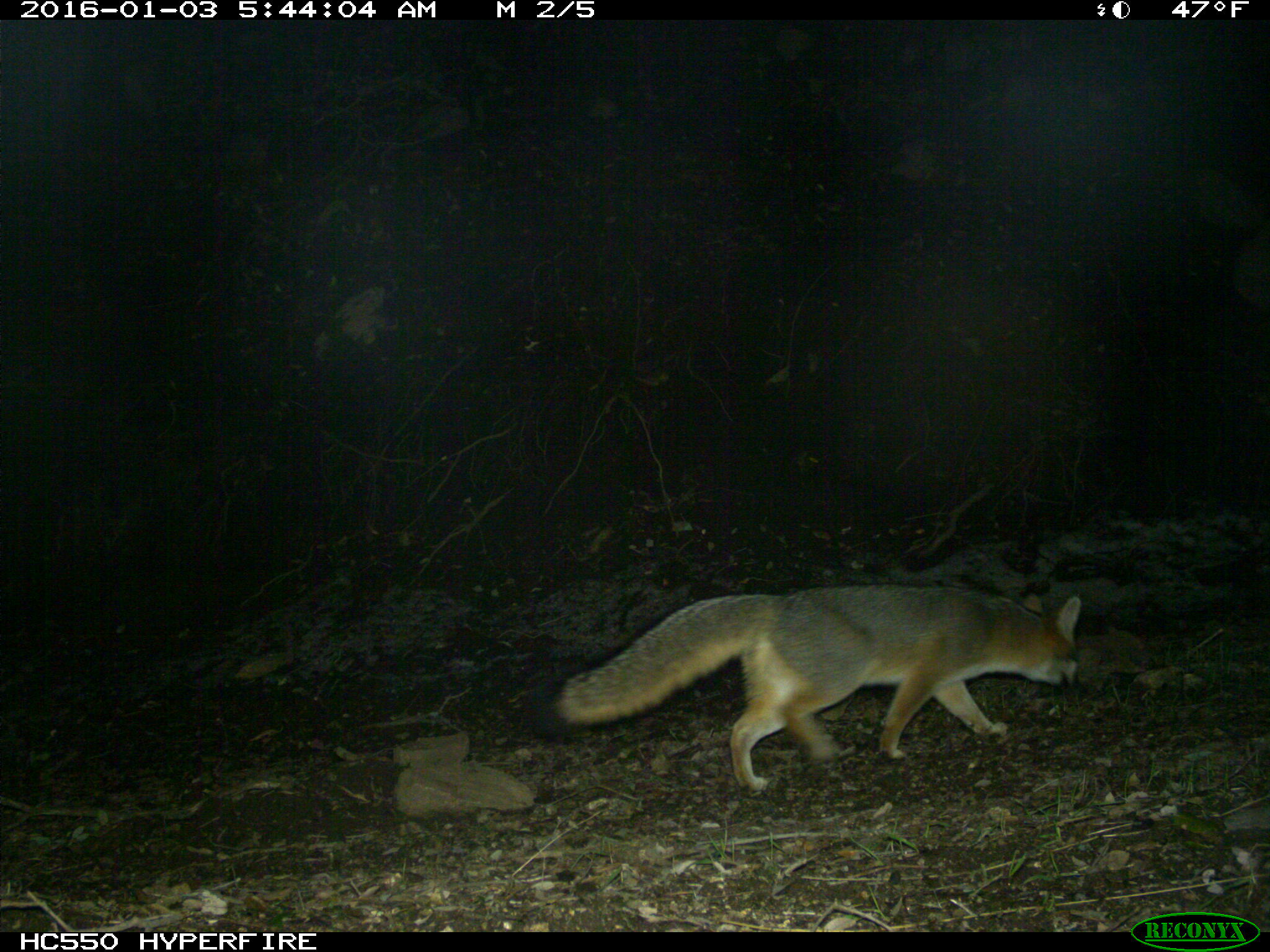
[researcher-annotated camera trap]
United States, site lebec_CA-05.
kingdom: Animalia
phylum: Chordata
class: Mammalia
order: Carnivora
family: Canidae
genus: Urocyon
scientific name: Urocyon cinereoargenteus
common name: gray fox